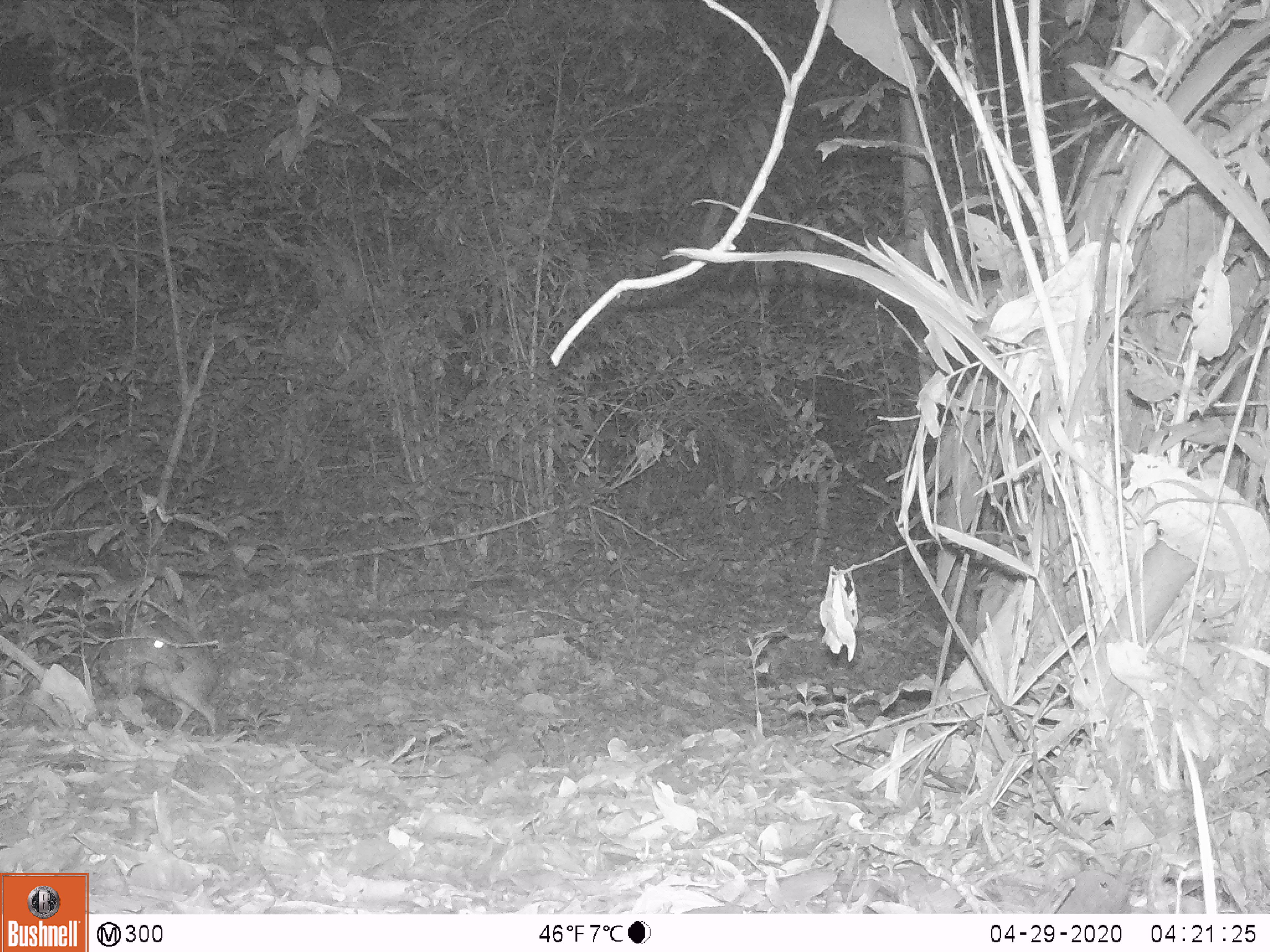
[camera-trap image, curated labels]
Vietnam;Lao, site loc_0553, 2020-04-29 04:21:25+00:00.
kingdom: Animalia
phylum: Chordata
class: Mammalia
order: Artiodactyla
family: Tragulidae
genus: Moschiola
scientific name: Moschiola meminna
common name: chevrotain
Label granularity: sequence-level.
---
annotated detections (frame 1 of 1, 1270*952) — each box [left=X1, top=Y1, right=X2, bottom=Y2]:
chevrotain: [left=100, top=602, right=220, bottom=733]